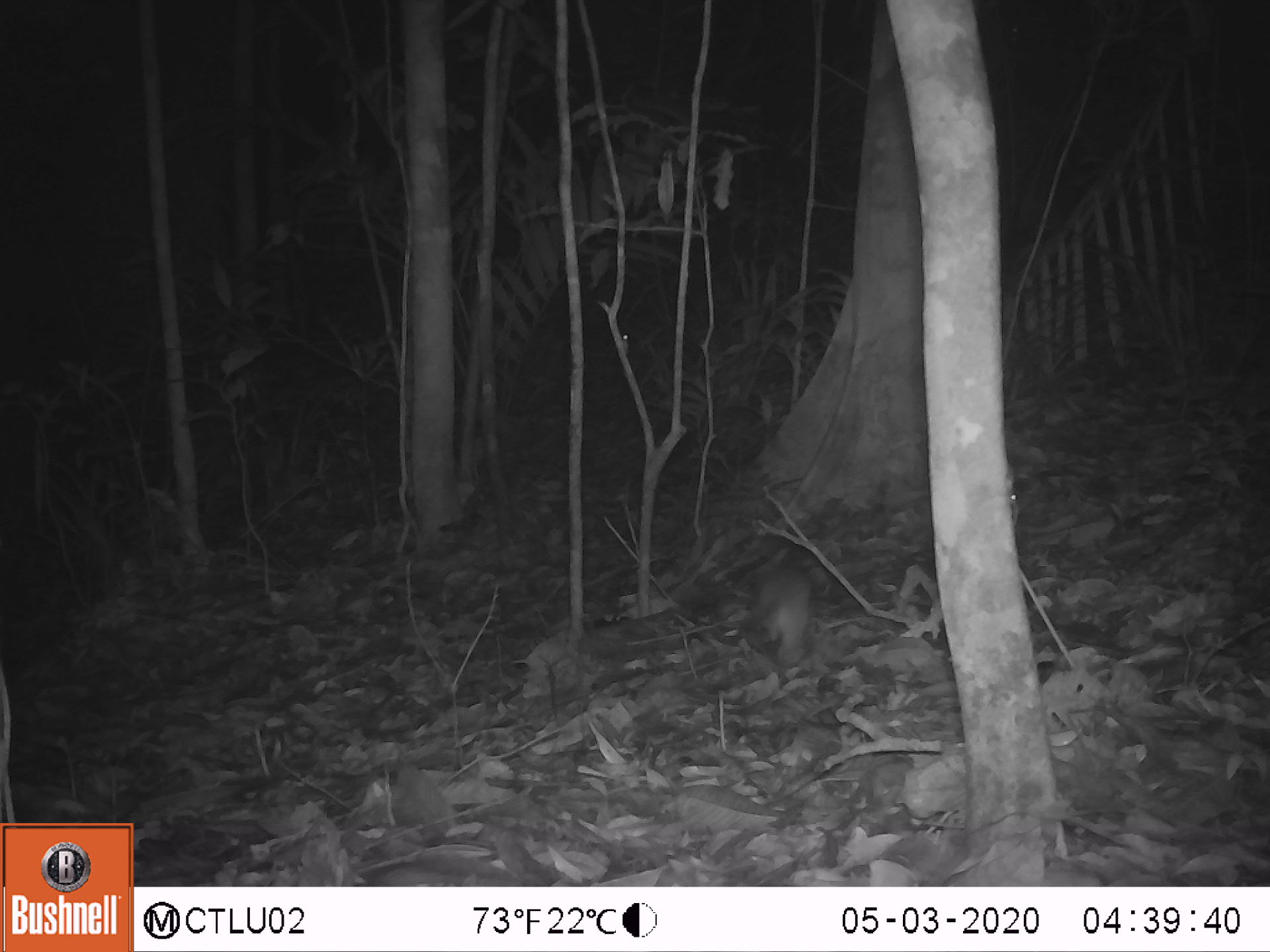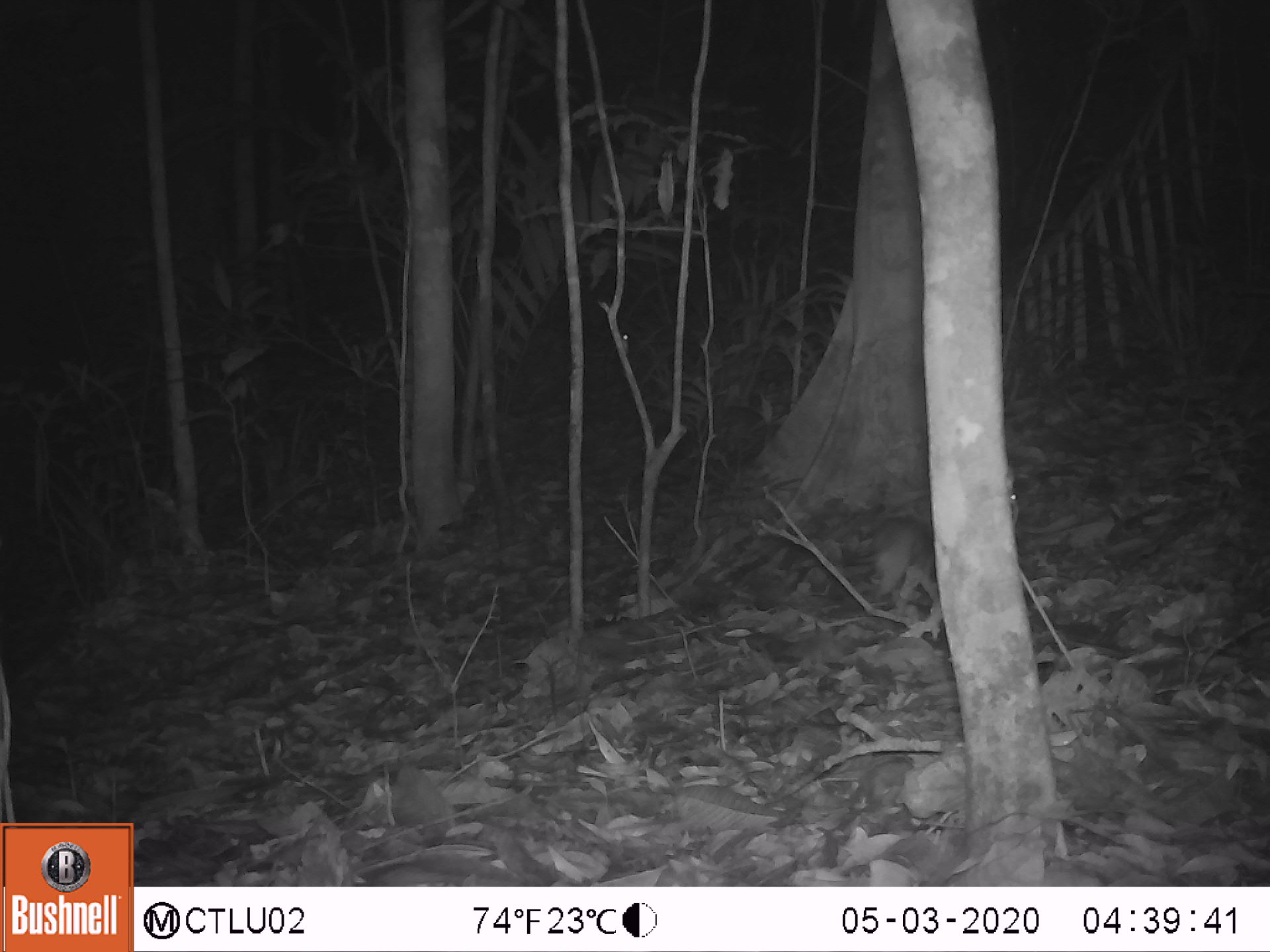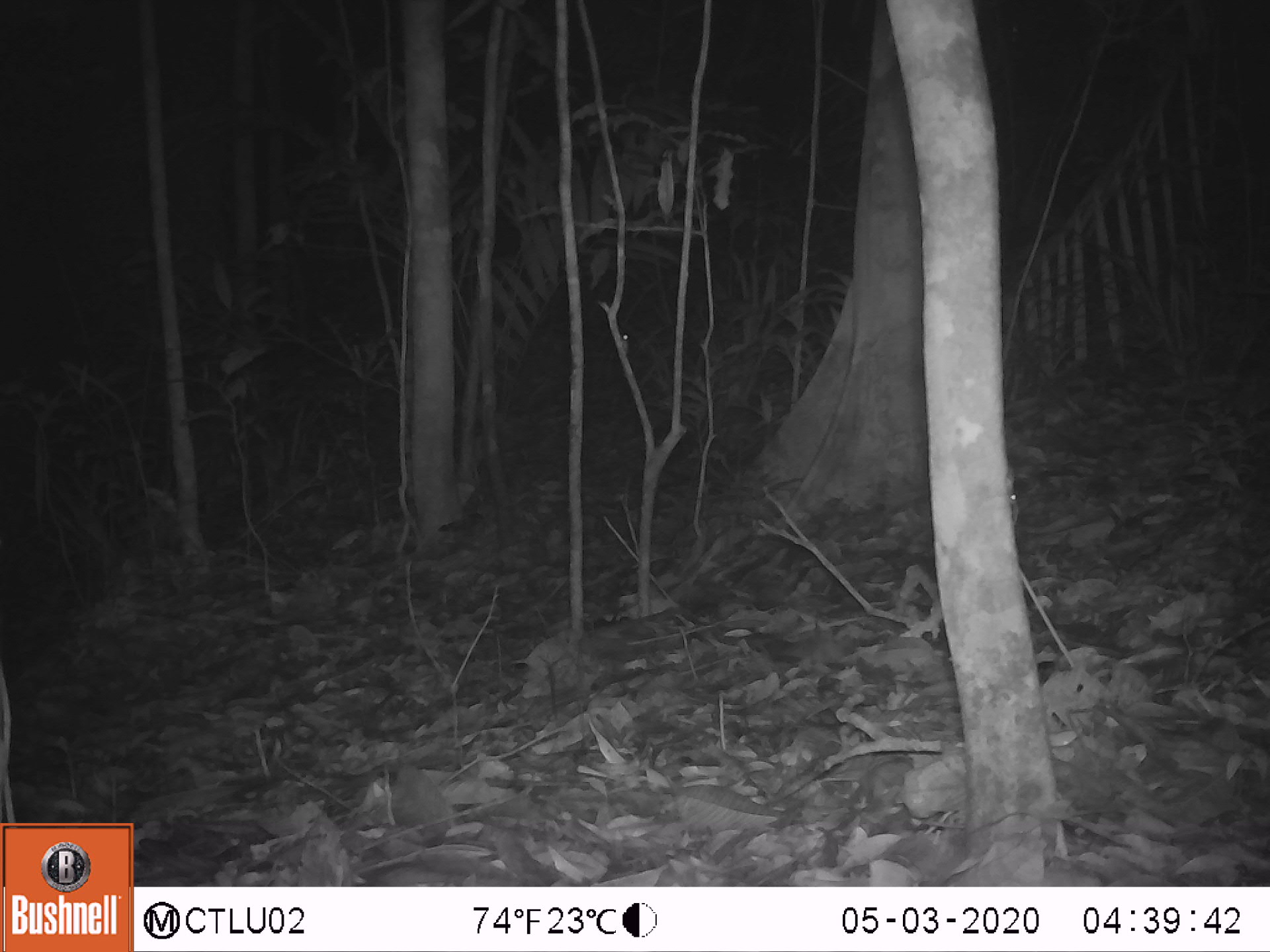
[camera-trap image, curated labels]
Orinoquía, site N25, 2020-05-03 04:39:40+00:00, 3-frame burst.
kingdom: Animalia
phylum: Chordata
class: Mammalia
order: Rodentia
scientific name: Rodentia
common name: rodent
Rodent (Rodentia).